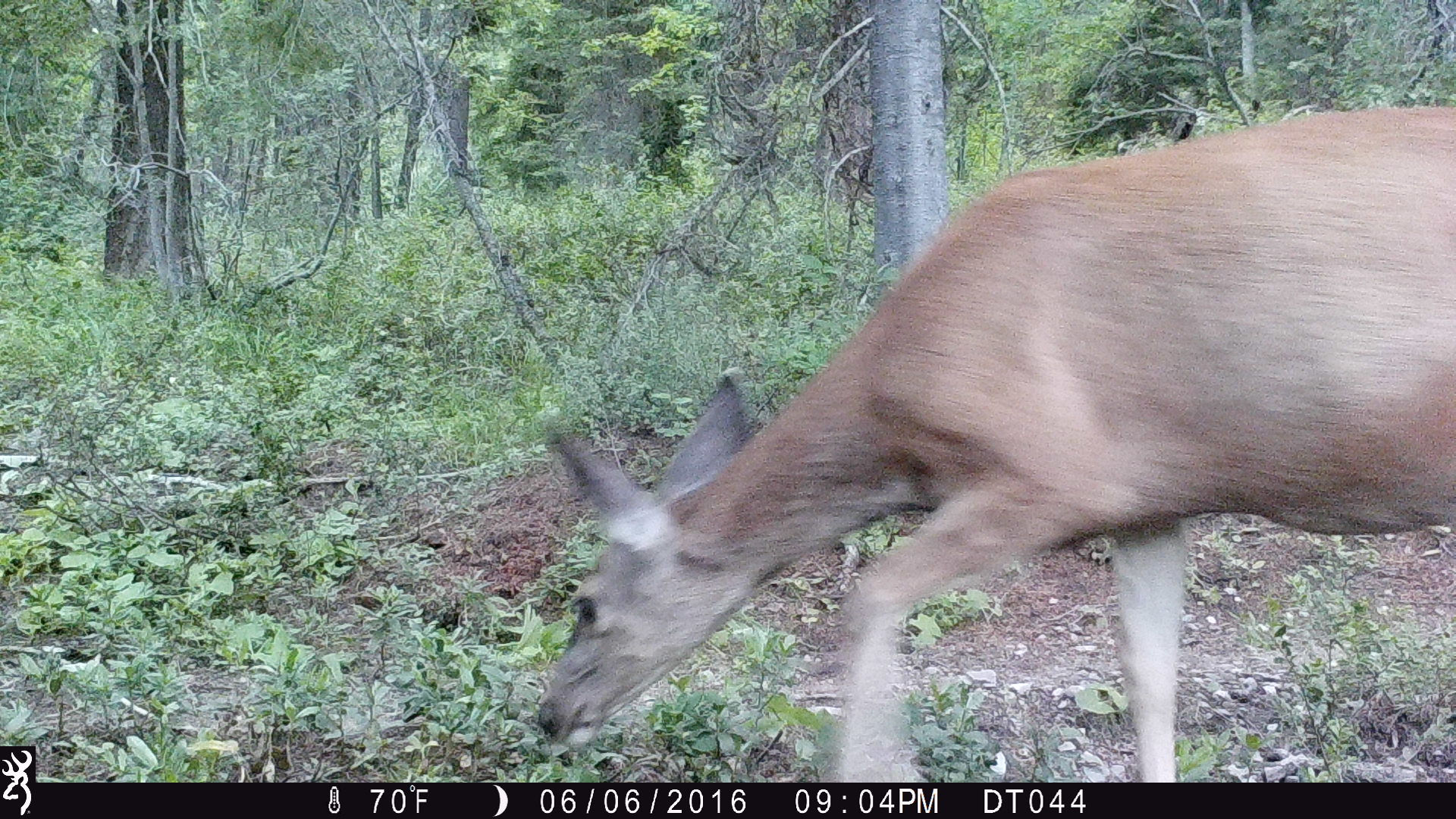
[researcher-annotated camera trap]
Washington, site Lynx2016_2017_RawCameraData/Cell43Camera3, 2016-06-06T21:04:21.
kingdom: Animalia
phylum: Chordata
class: Mammalia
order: Artiodactyla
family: Cervidae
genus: Odocoileus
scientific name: Odocoileus hemionus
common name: mule deer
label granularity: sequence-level